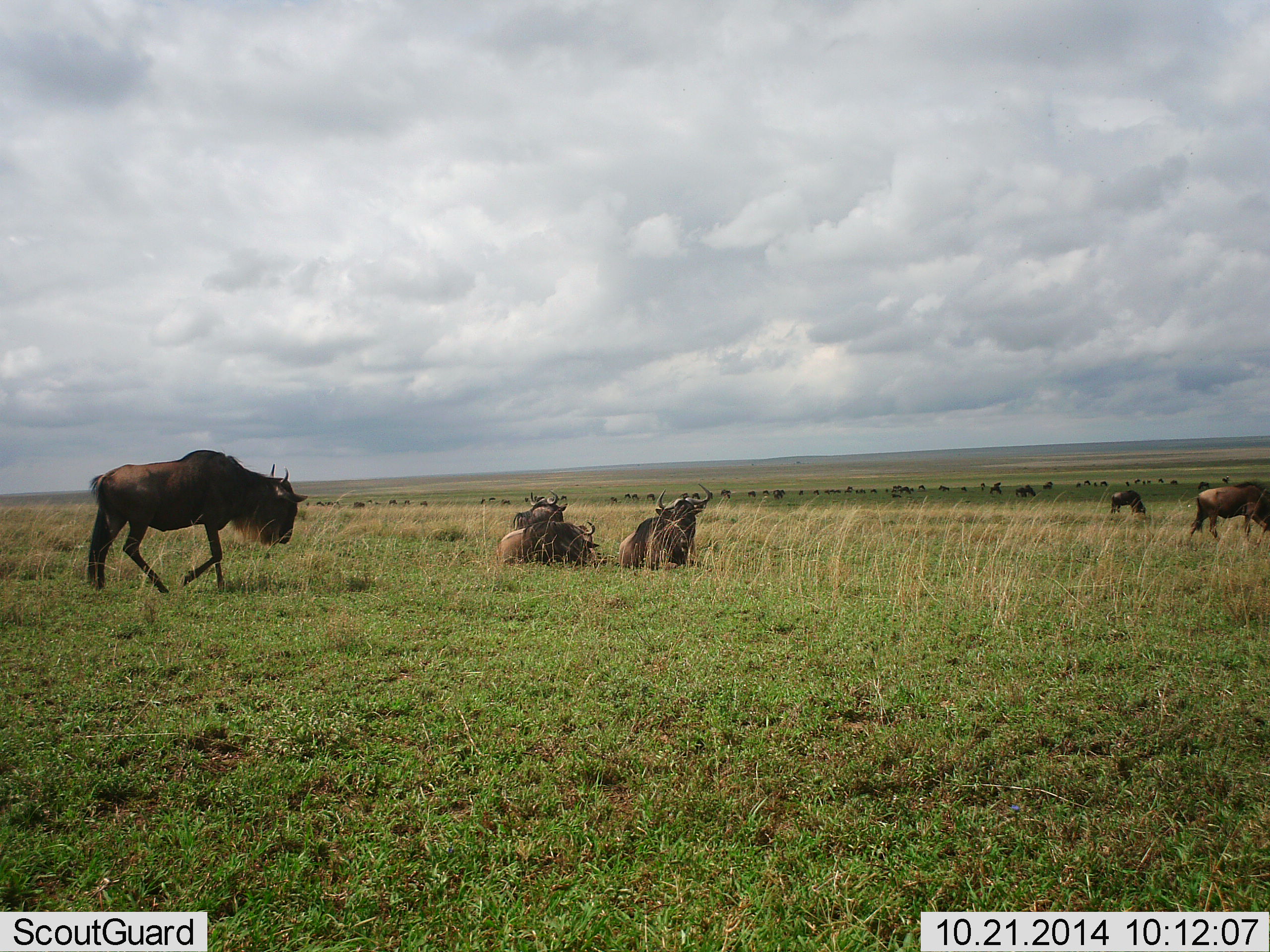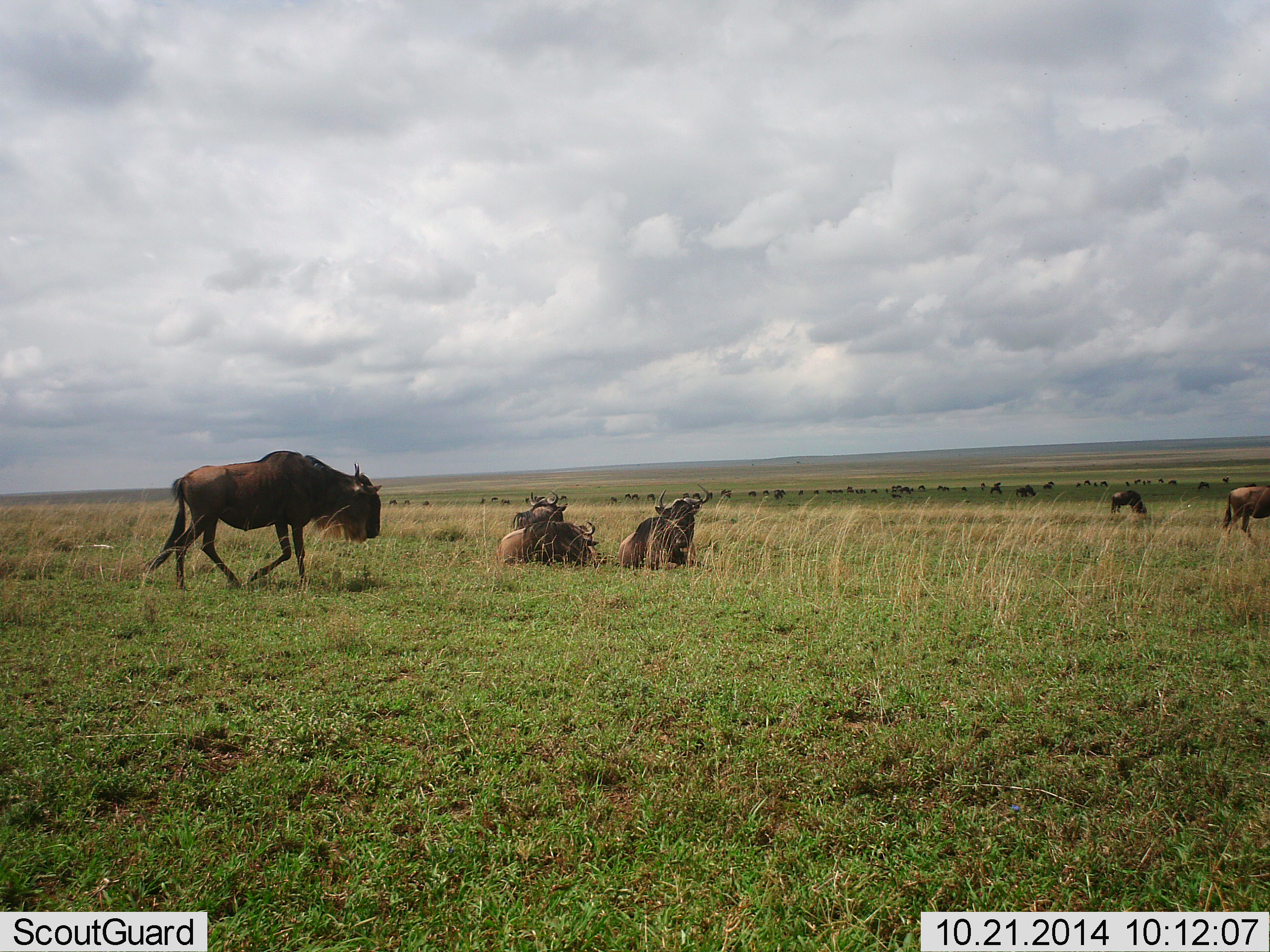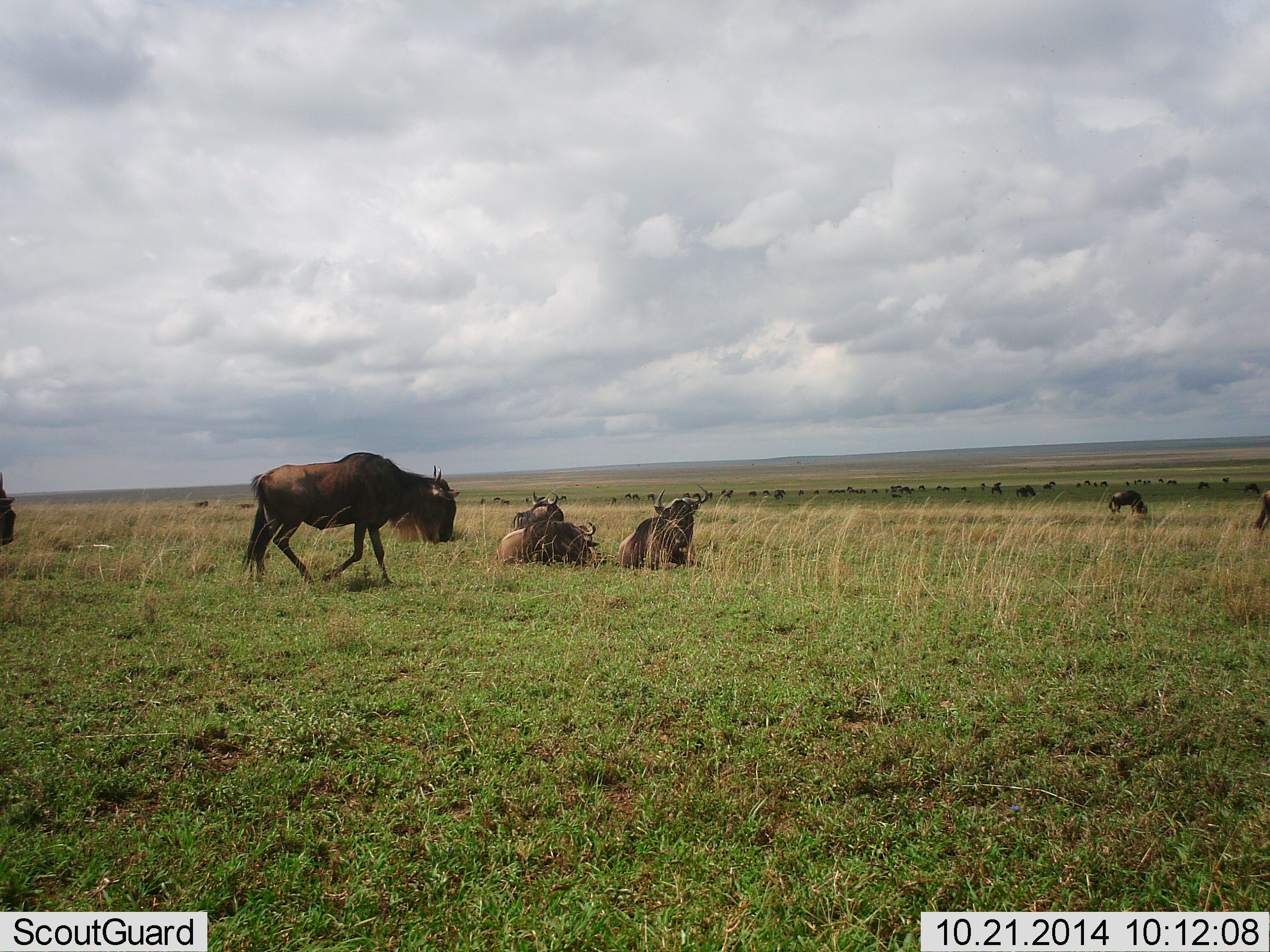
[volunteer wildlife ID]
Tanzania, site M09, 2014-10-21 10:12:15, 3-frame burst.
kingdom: Animalia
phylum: Chordata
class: Mammalia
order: Artiodactyla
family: Bovidae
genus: Connochaetes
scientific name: Connochaetes taurinus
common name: blue wildebeest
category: wildebeest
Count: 11-50.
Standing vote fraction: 55%.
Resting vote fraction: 82%.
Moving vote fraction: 82%.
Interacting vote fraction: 0%.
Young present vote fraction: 0%.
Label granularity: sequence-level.